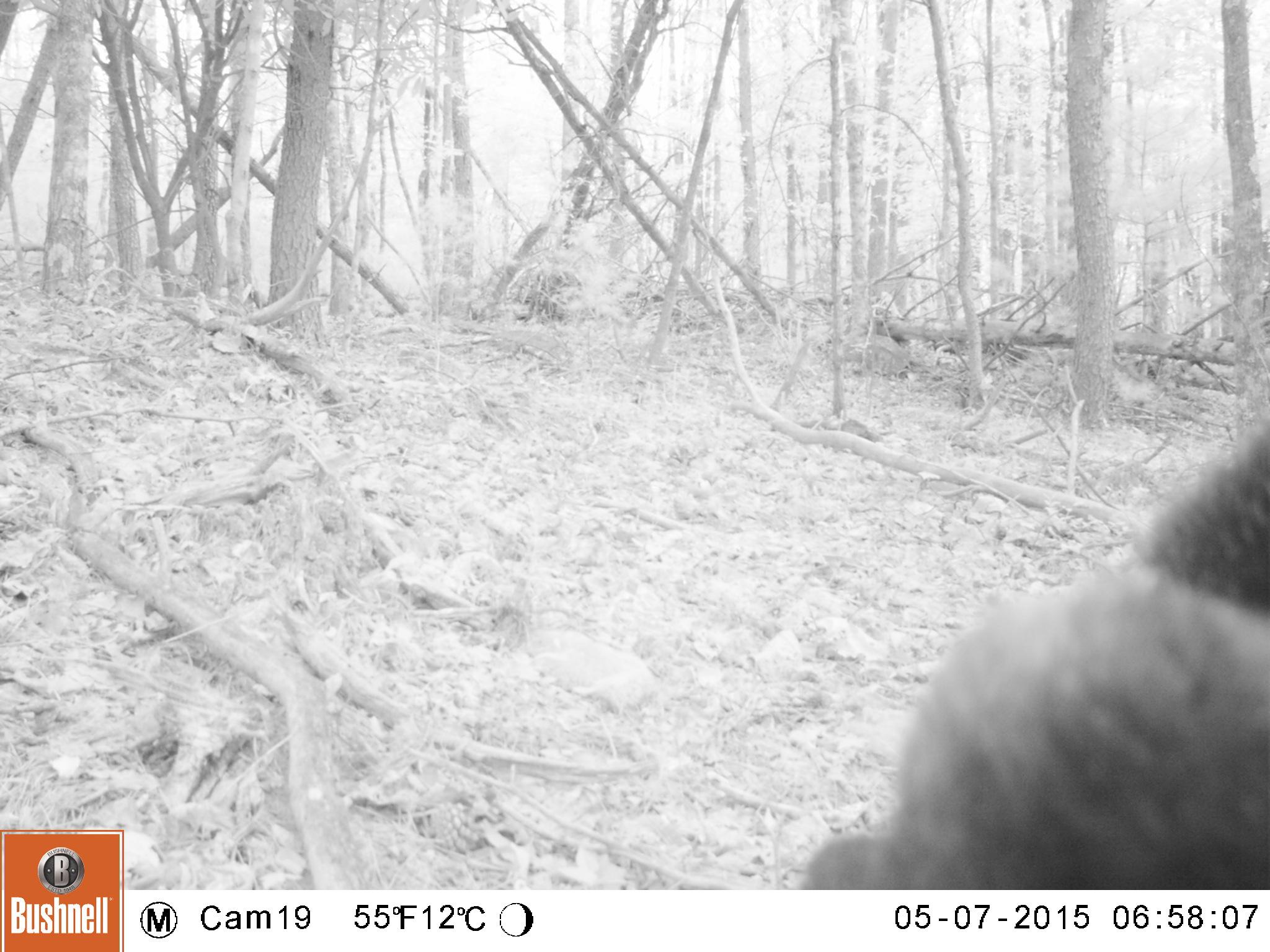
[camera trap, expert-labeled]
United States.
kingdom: Animalia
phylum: Chordata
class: Mammalia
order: Carnivora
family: Ursidae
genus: Ursus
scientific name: Ursus americanus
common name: american black bear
American Black Bear (Ursus americanus).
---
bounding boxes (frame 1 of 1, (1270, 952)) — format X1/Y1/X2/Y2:
American Black Bear: 802/418/1265/885